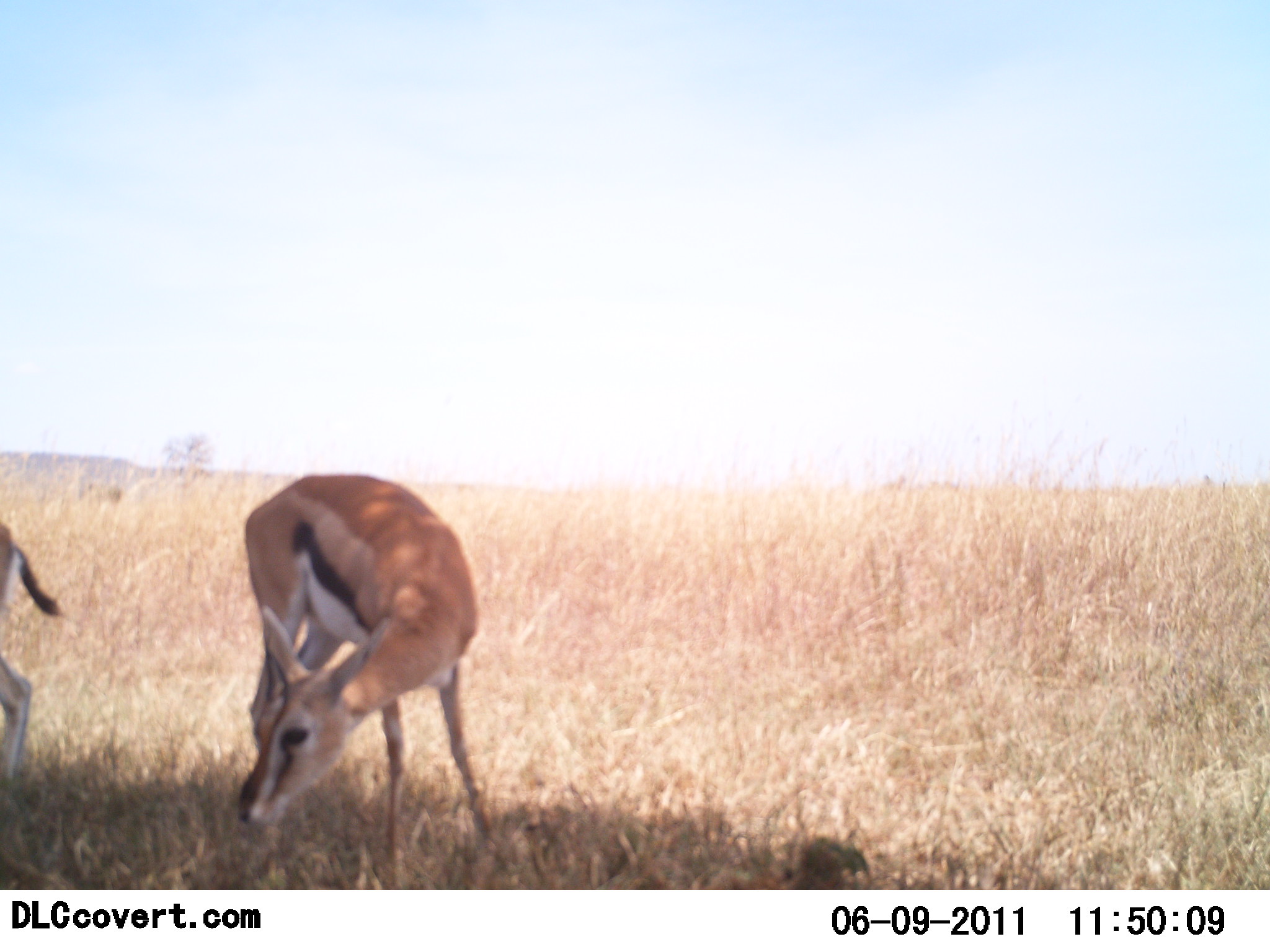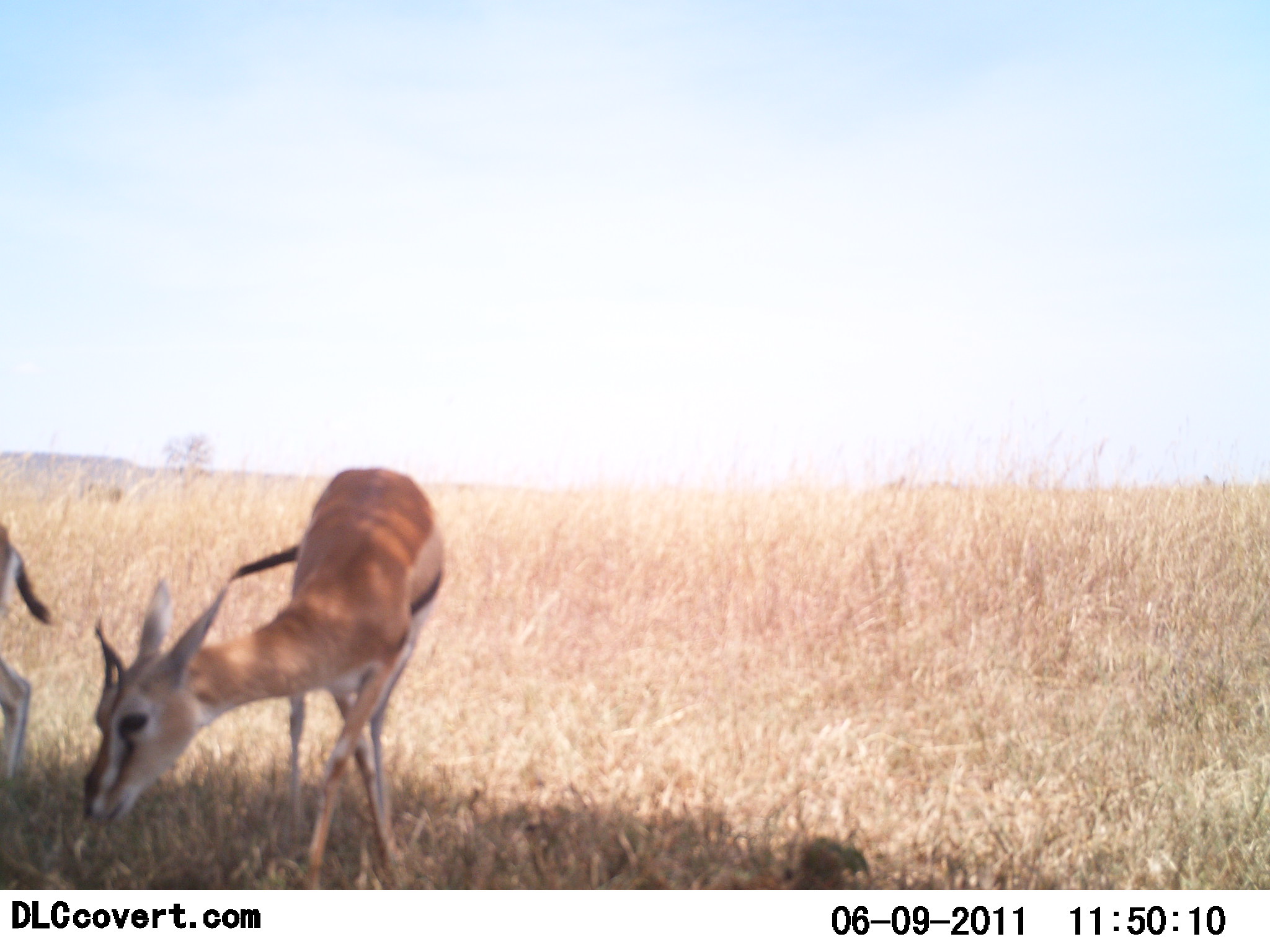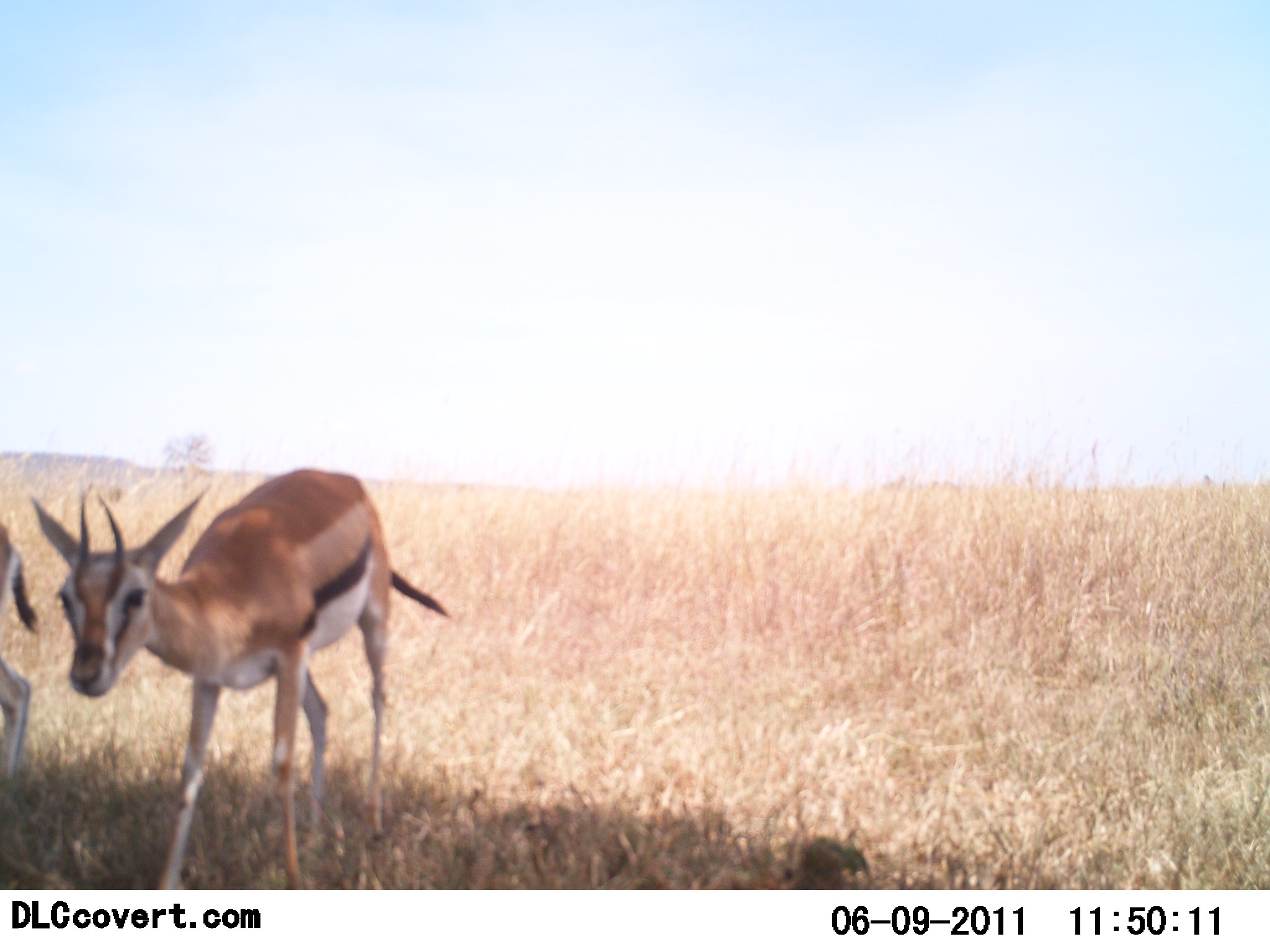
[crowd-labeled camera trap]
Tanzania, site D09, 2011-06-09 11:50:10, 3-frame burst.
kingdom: Animalia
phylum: Chordata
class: Mammalia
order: Artiodactyla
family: Bovidae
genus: Eudorcas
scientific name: Eudorcas thomsonii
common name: thomson's gazelle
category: gazellethomsons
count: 2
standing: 40%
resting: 0%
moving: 30%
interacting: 0%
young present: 0%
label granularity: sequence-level